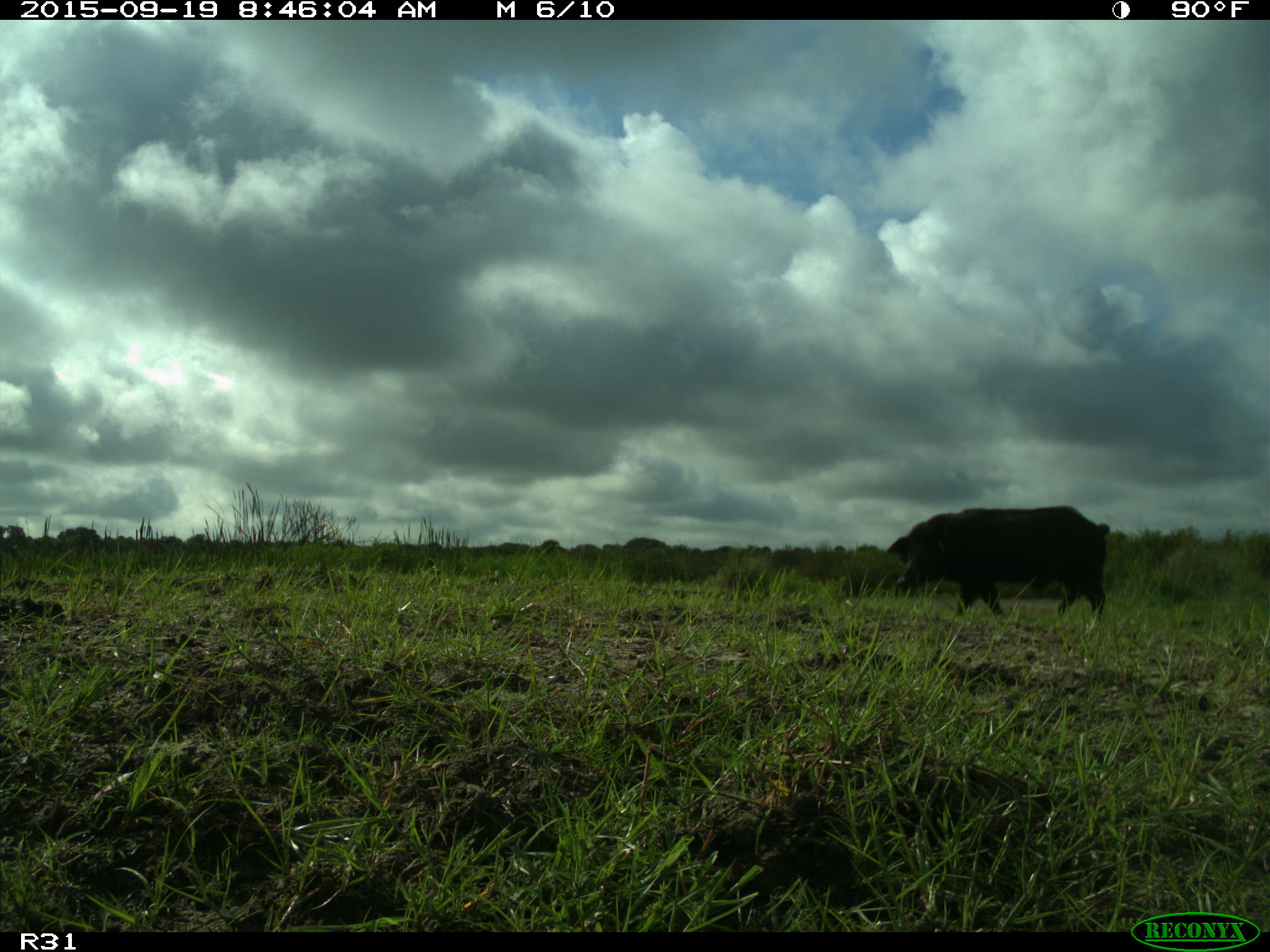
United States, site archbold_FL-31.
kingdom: Animalia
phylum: Chordata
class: Mammalia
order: Artiodactyla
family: Suidae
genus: Sus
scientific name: Sus scrofa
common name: wild boar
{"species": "Sus scrofa (wild boar)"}